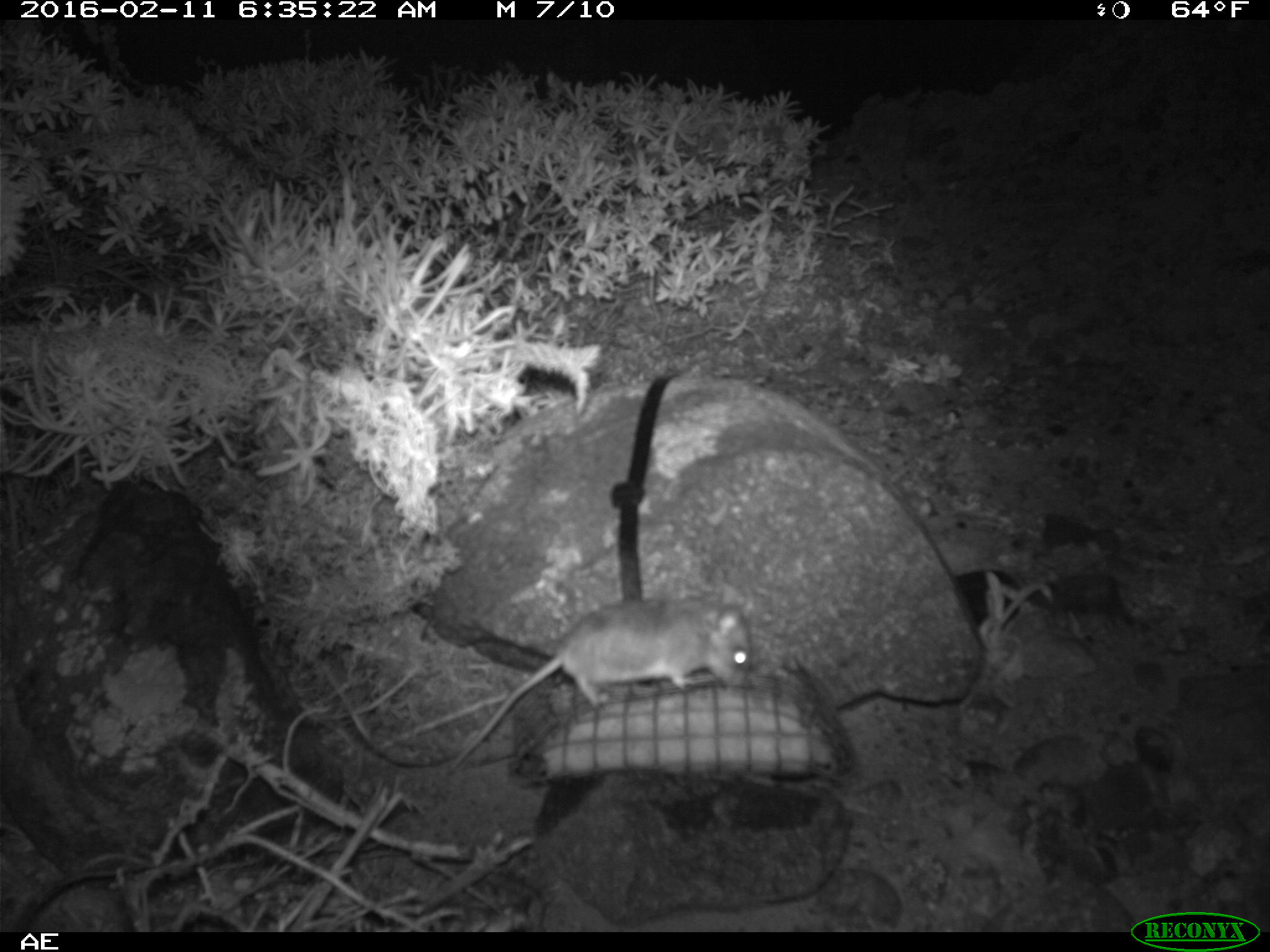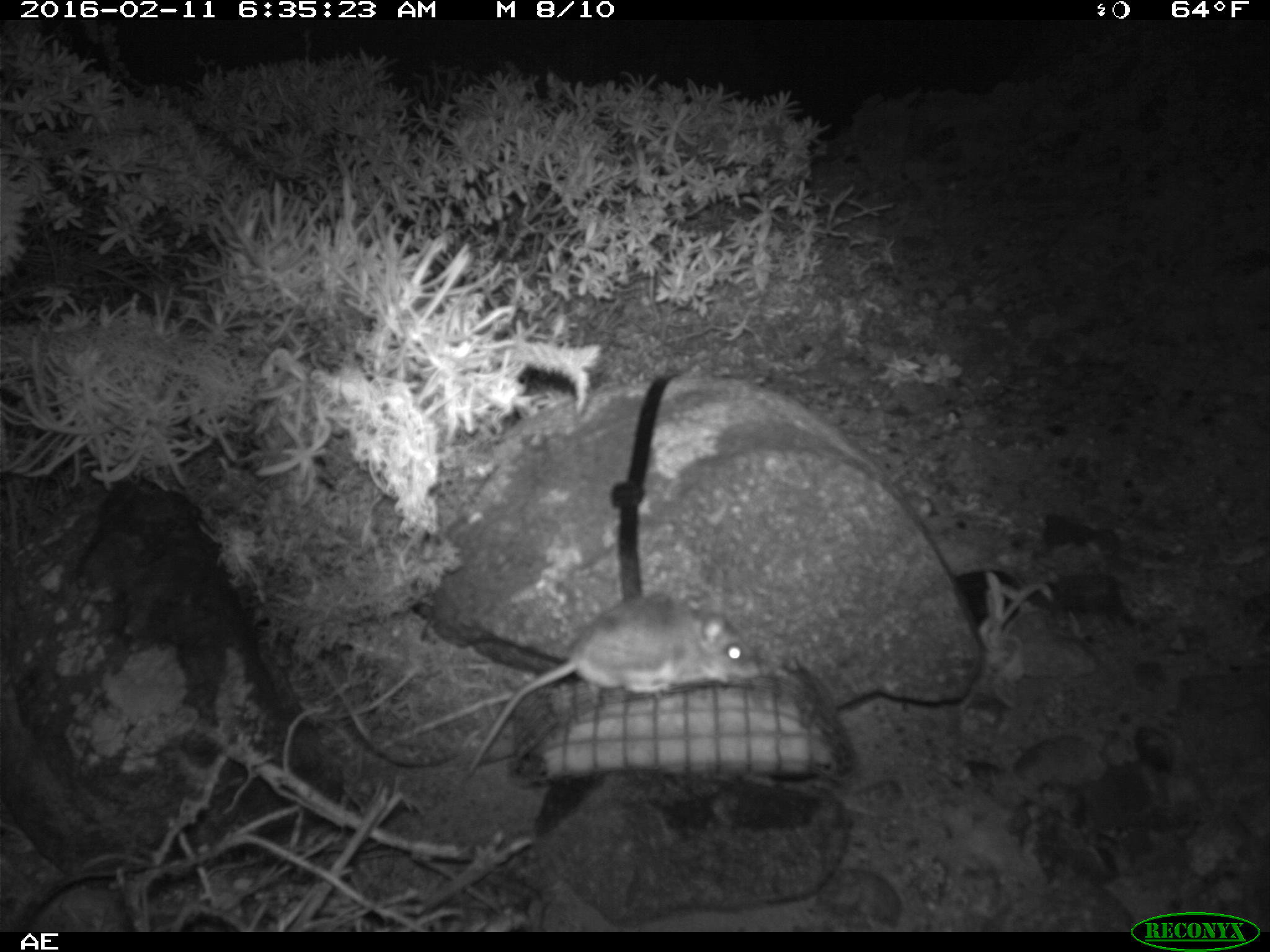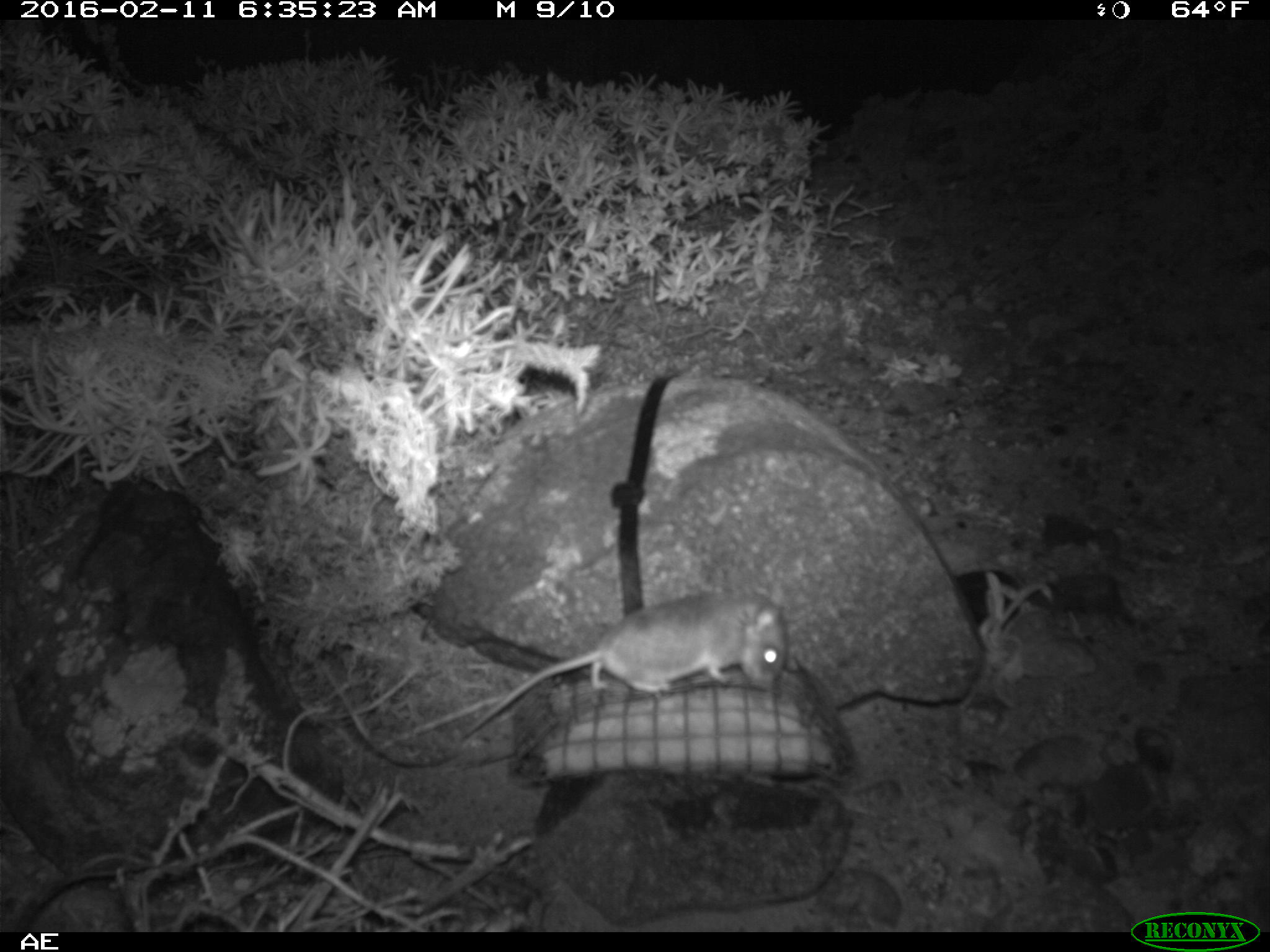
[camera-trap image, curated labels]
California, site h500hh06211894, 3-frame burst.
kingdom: Animalia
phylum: Chordata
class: Mammalia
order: Rodentia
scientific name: Rodentia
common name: rodent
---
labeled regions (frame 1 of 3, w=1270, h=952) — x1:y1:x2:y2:
rodent: 442:583:748:777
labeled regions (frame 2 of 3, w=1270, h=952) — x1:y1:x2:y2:
rodent: 463:590:763:778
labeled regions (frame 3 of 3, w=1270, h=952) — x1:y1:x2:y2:
rodent: 462:589:790:734